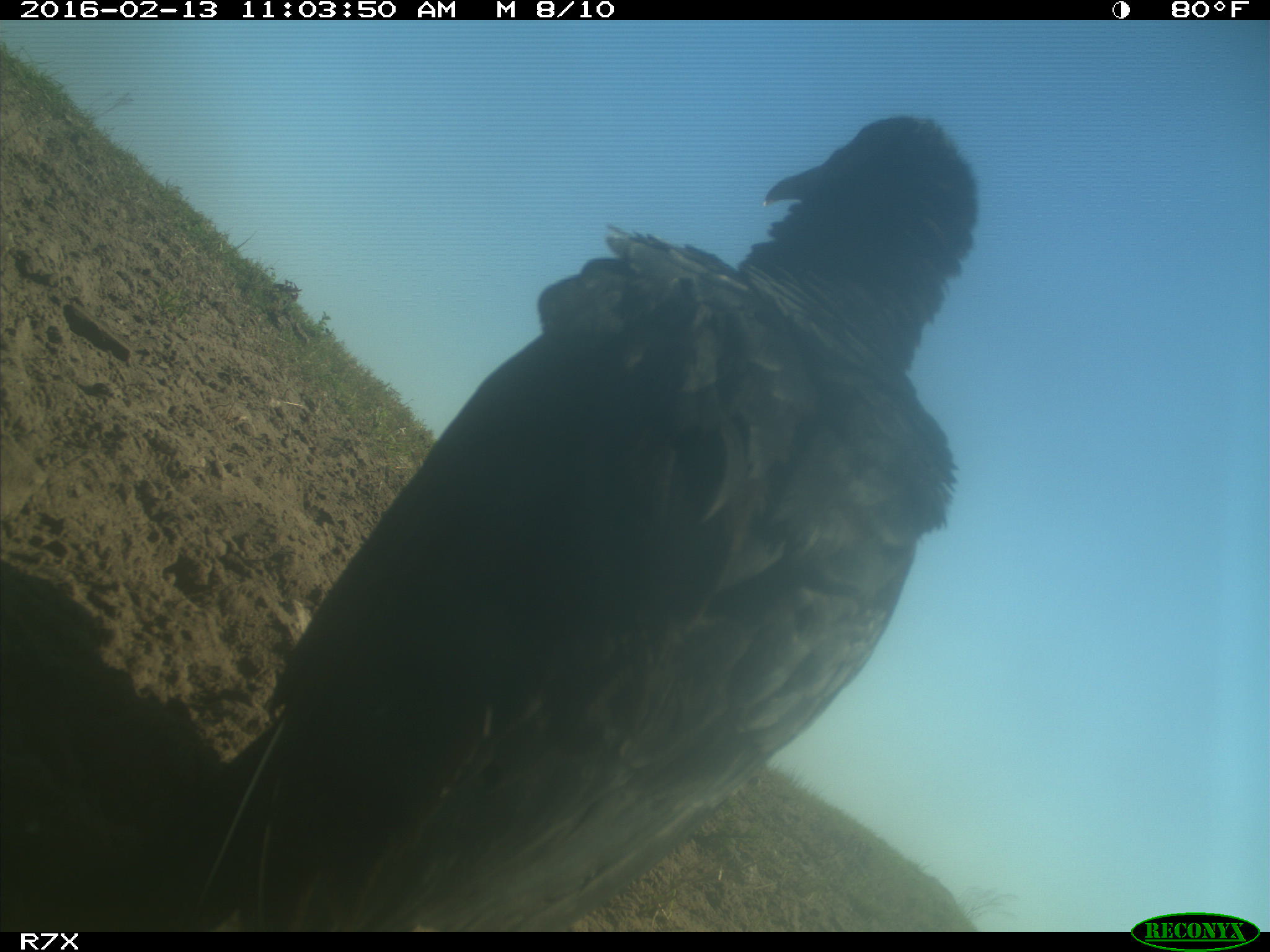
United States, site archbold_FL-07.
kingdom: Animalia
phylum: Chordata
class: Aves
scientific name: Aves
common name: birds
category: unidentified bird